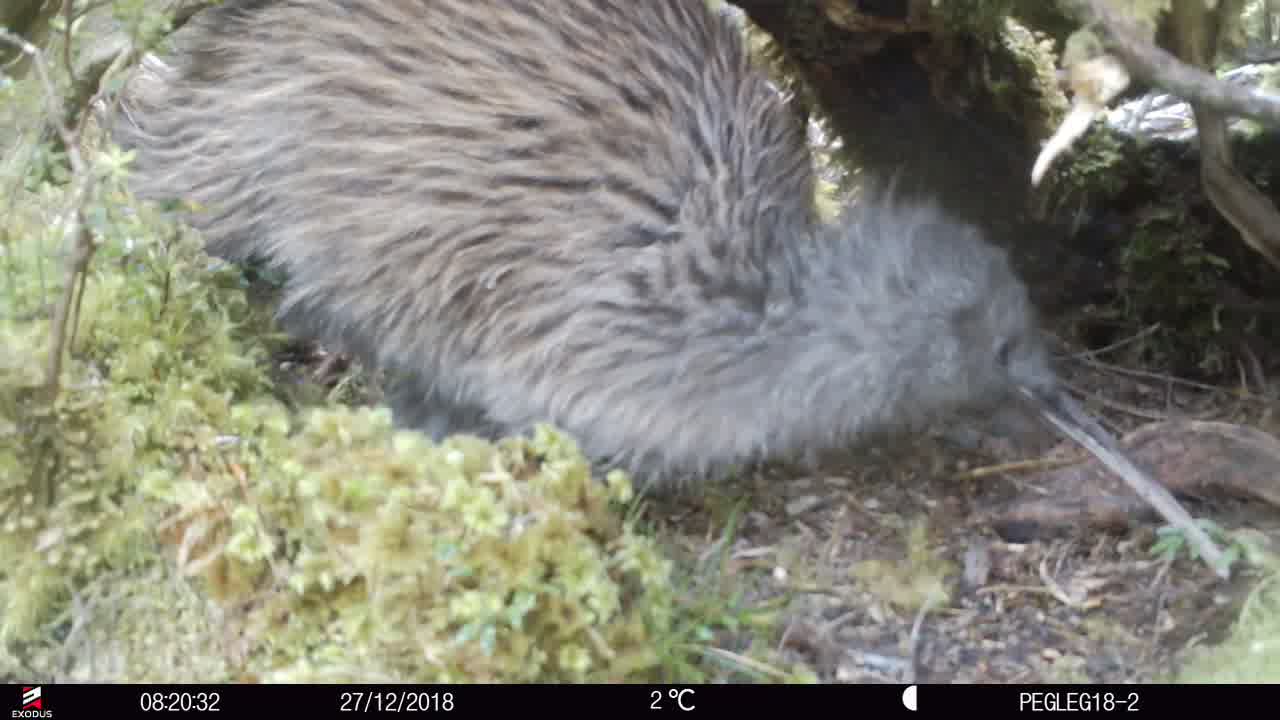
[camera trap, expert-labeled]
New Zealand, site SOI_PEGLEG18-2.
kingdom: Animalia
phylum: Chordata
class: Aves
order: Apterygiformes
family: Apterygidae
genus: Apteryx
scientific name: Apteryx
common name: kiwi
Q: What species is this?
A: Kiwi (Apteryx).